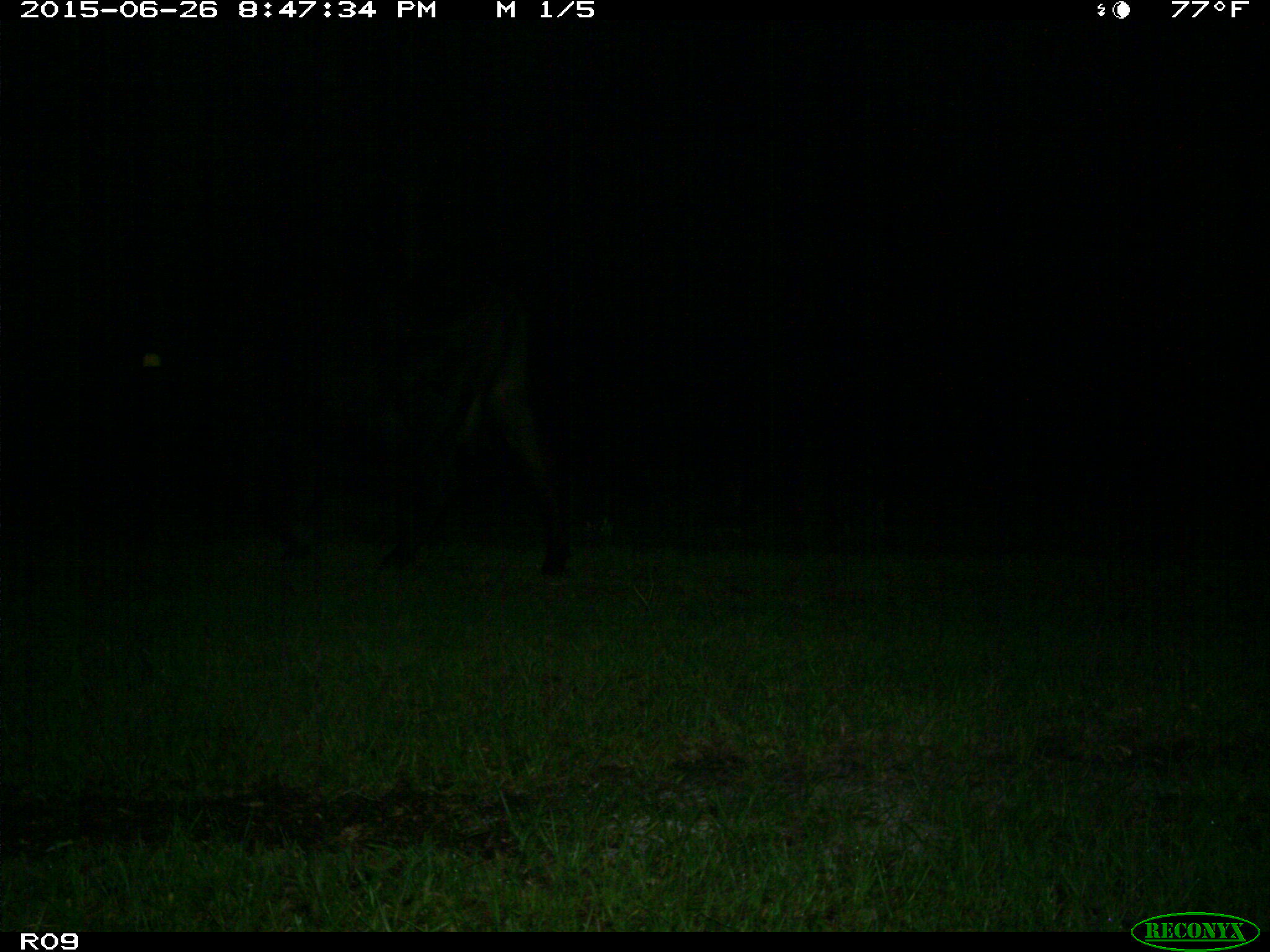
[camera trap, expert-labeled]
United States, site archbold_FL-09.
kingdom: Animalia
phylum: Chordata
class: Mammalia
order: Artiodactyla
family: Bovidae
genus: Bos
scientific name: Bos taurus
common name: domestic cow